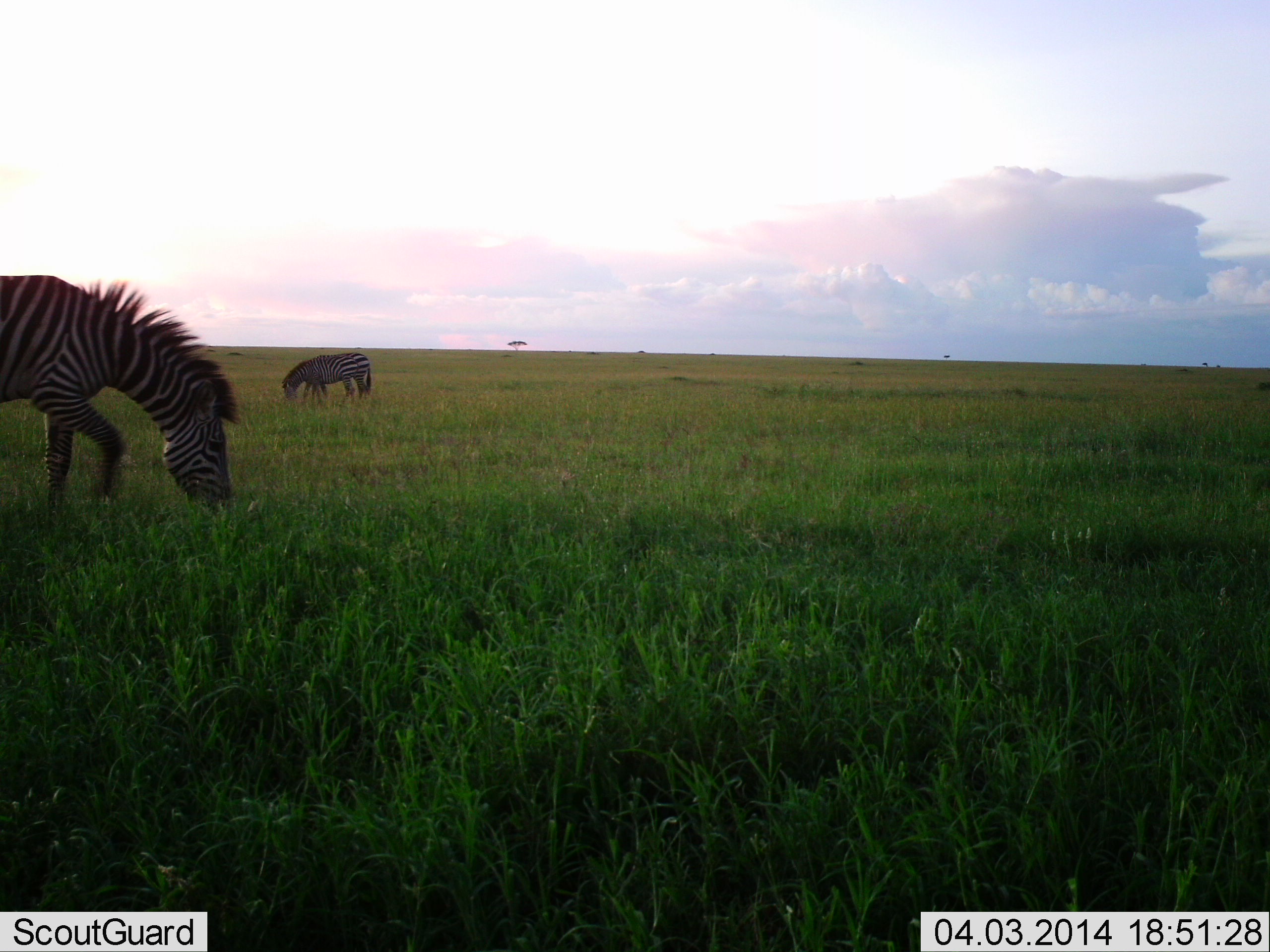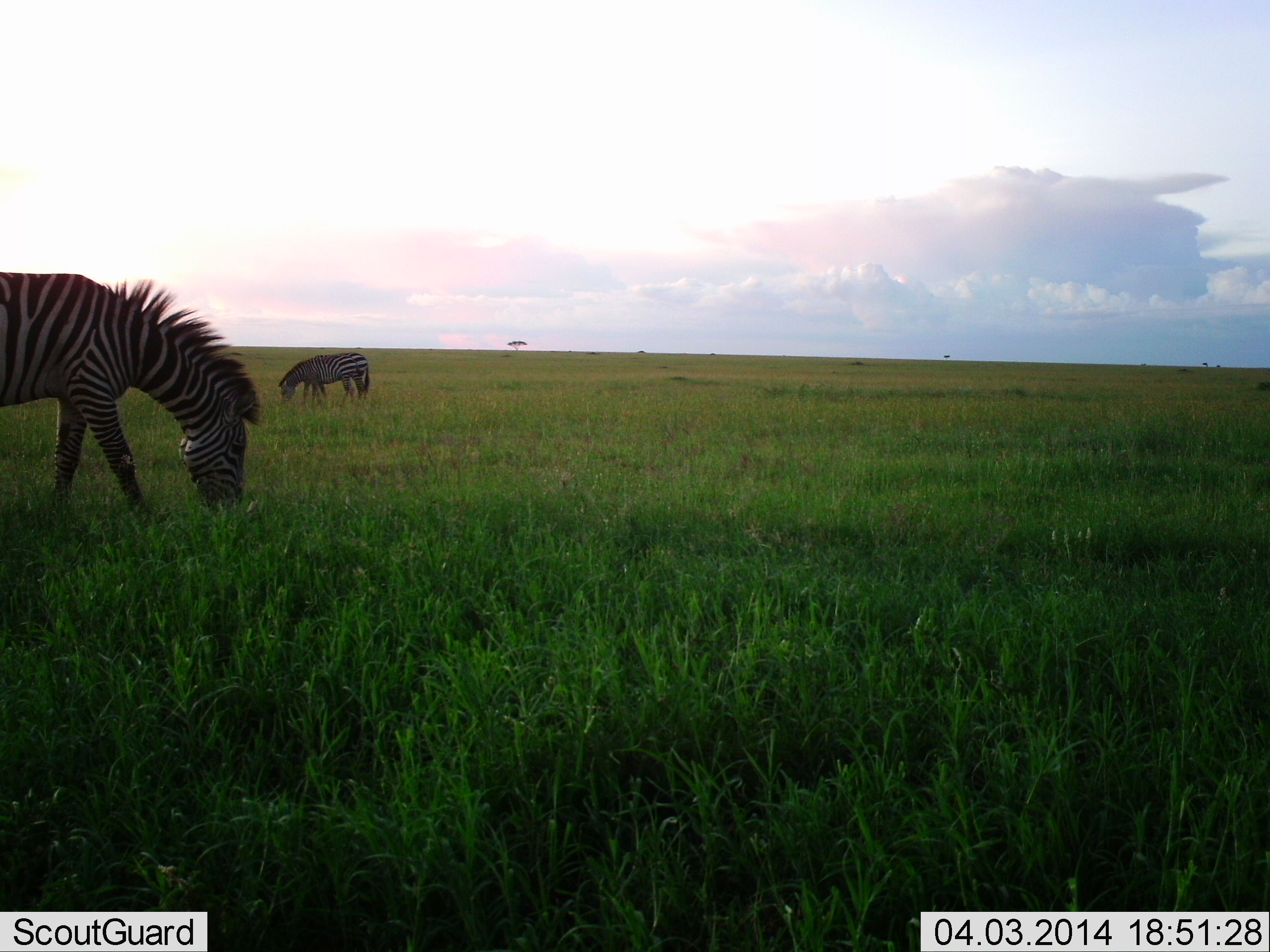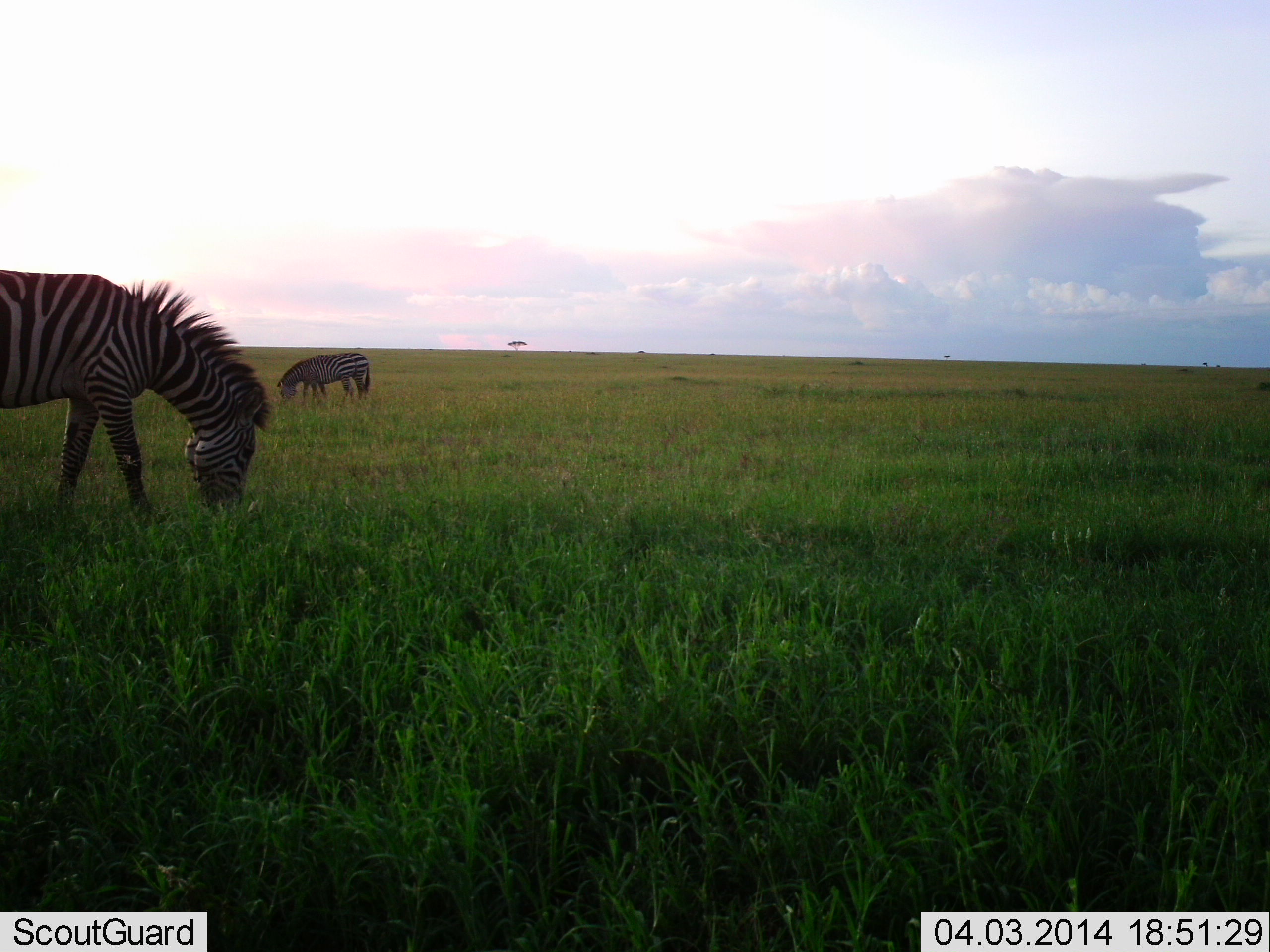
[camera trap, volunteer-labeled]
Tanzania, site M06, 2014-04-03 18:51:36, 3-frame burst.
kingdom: Animalia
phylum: Chordata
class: Mammalia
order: Perissodactyla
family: Equidae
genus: Equus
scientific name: Equus quagga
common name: plains zebra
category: zebra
Zebra (plains zebra) (Equus quagga), count 2. Behavior (volunteer vote fractions): standing 10%, resting 0%, moving 0%, interacting 0%. Young present (vote fraction): 0%. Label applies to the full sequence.